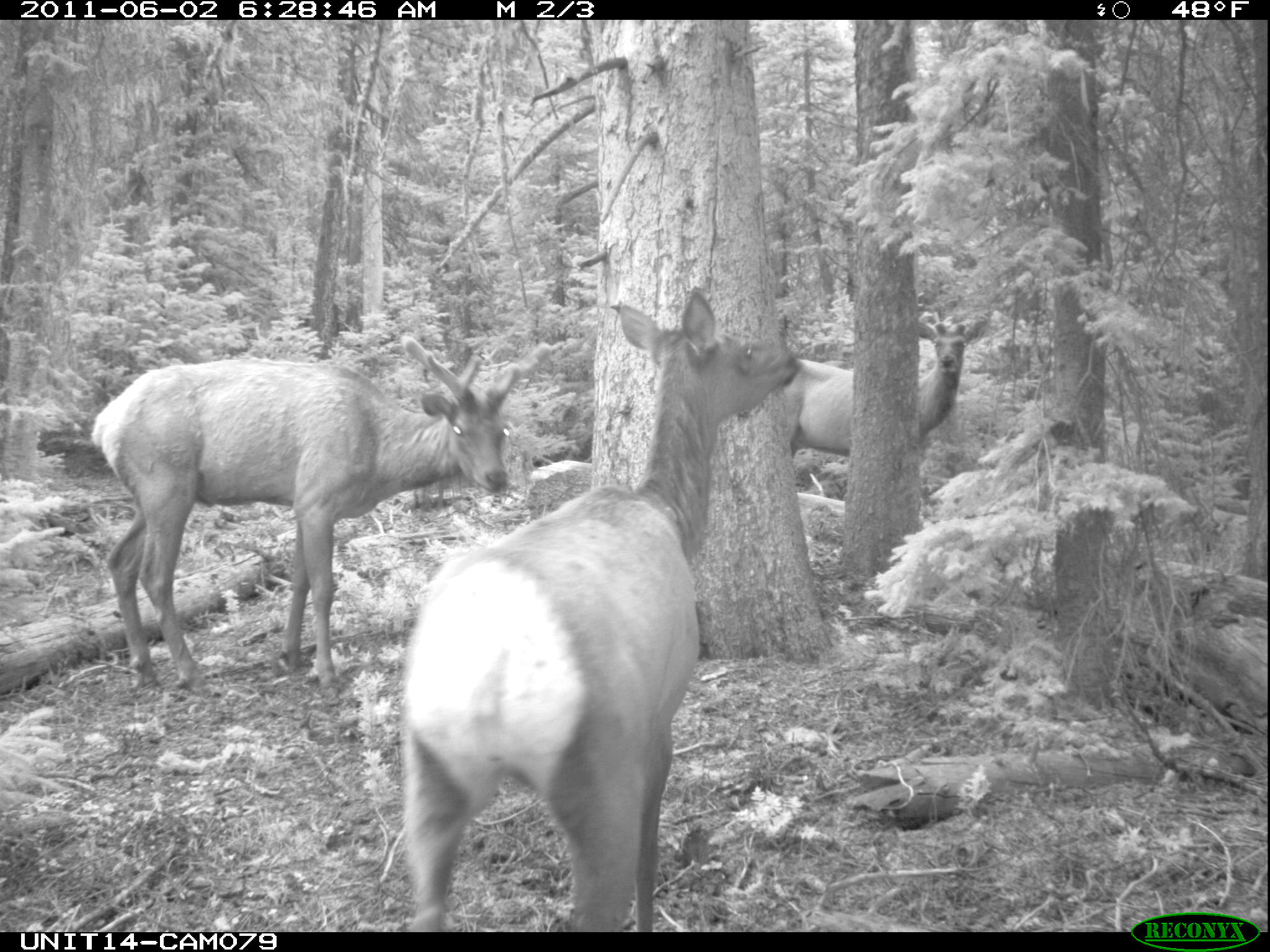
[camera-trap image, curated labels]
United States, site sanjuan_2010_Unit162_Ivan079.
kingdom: Animalia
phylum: Chordata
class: Mammalia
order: Artiodactyla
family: Cervidae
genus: Cervus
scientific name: Cervus elaphus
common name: red deer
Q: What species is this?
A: Cervus elaphus (red deer).